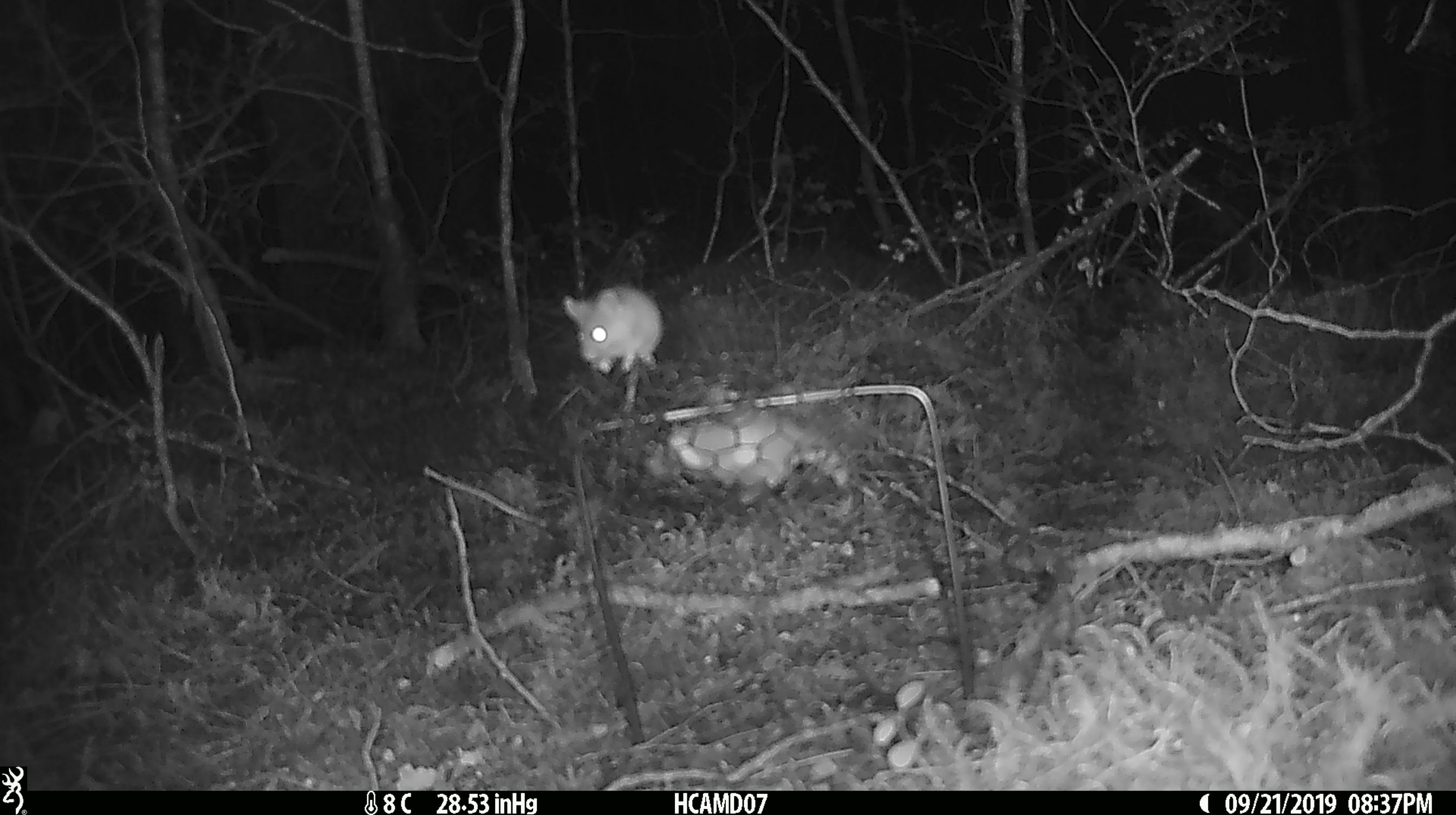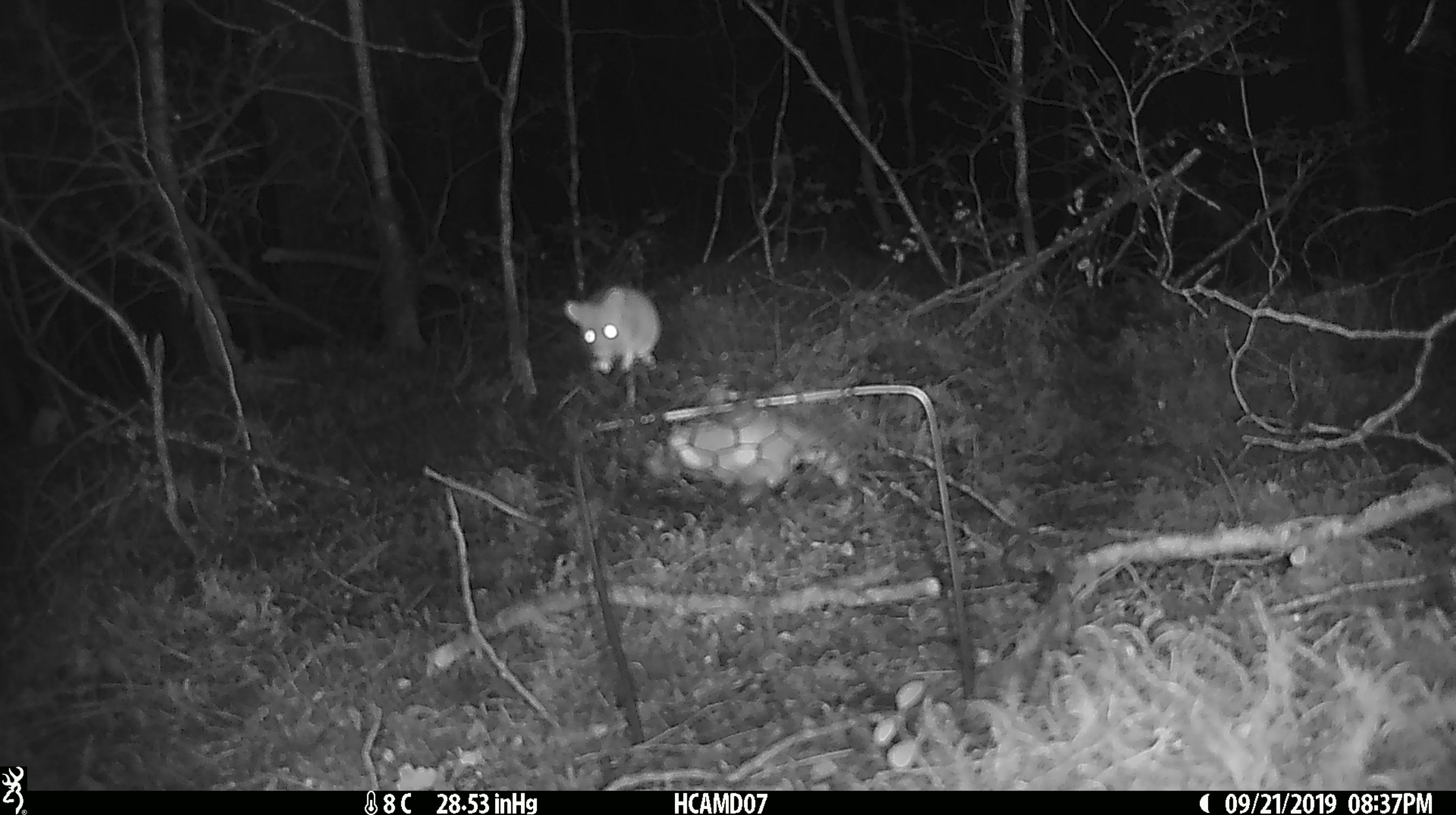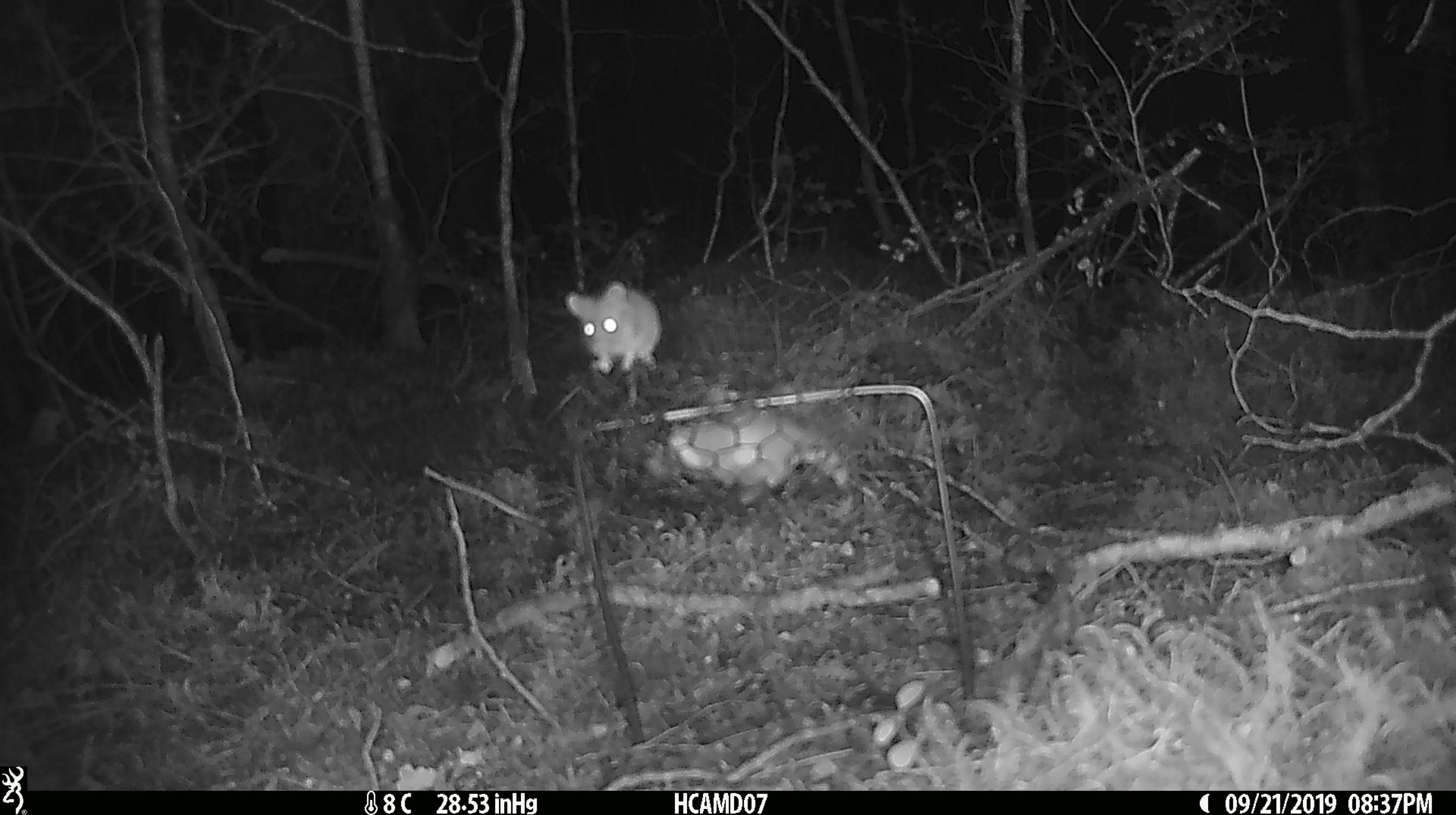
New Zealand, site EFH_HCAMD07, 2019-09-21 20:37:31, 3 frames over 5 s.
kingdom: Animalia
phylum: Chordata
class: Mammalia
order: Rodentia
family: Muridae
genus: Mus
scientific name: Mus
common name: mouse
Mouse (Mus).